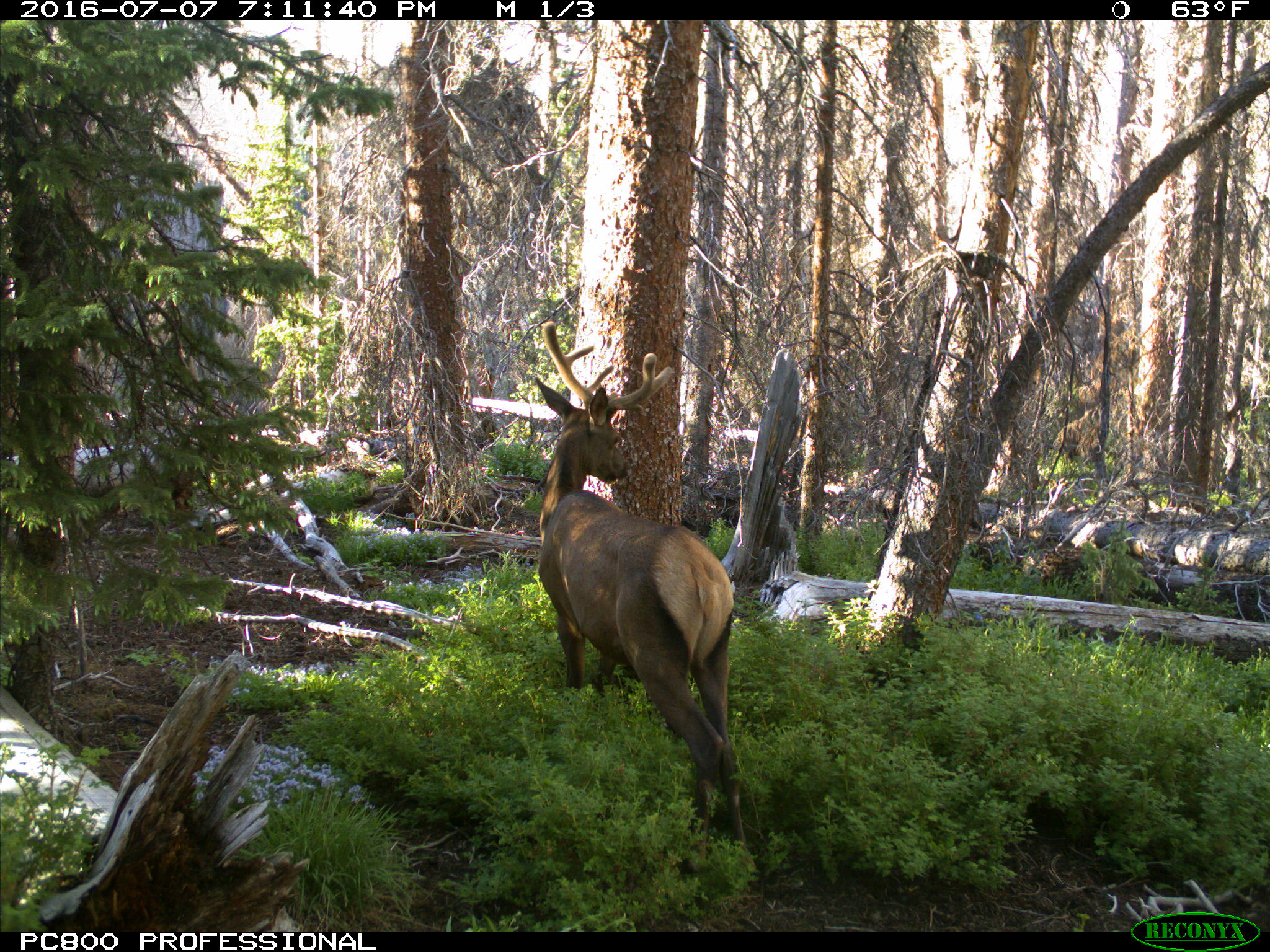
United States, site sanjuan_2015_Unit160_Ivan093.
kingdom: Animalia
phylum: Chordata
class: Mammalia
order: Artiodactyla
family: Cervidae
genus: Cervus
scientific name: Cervus elaphus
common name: red deer